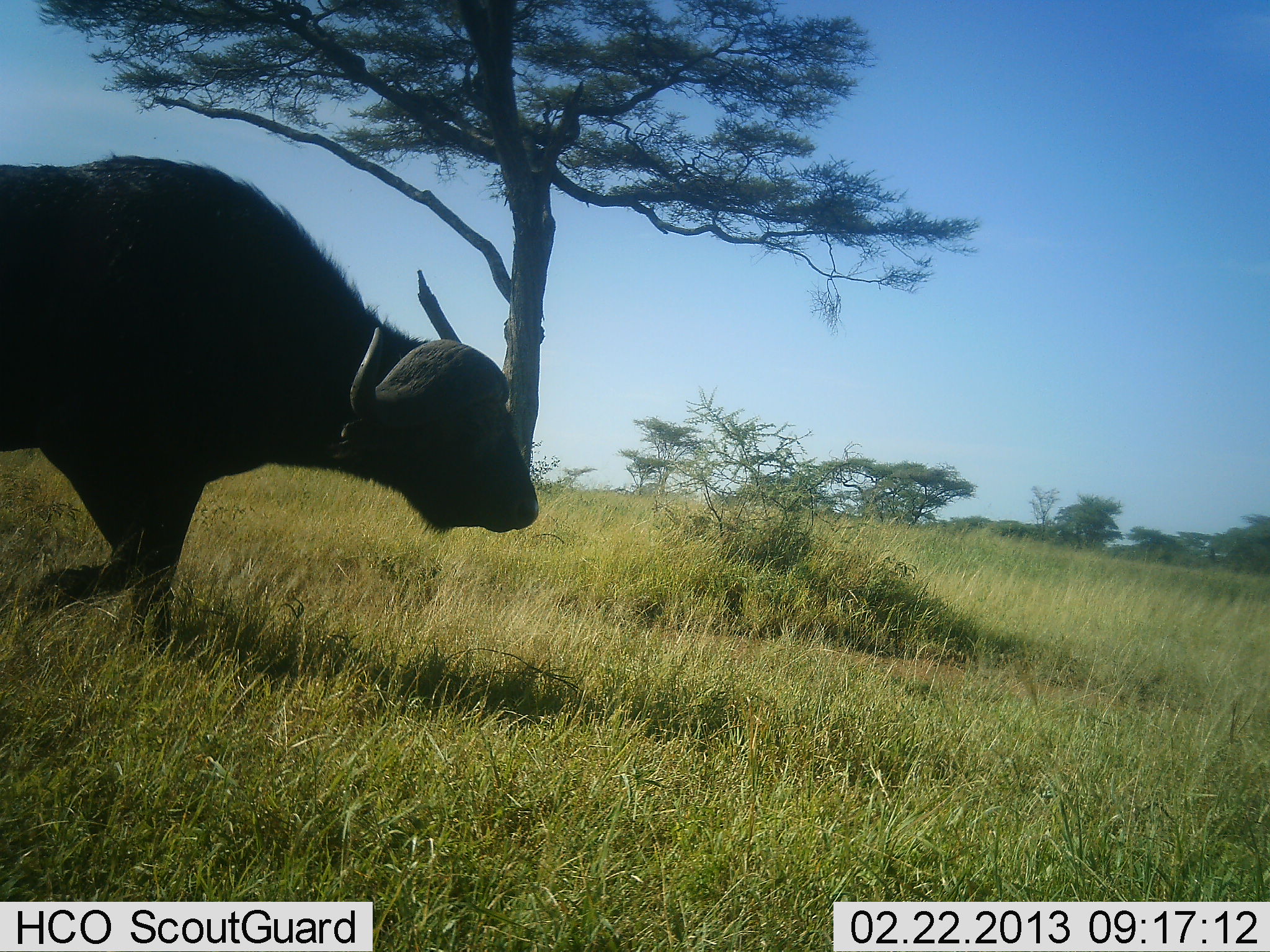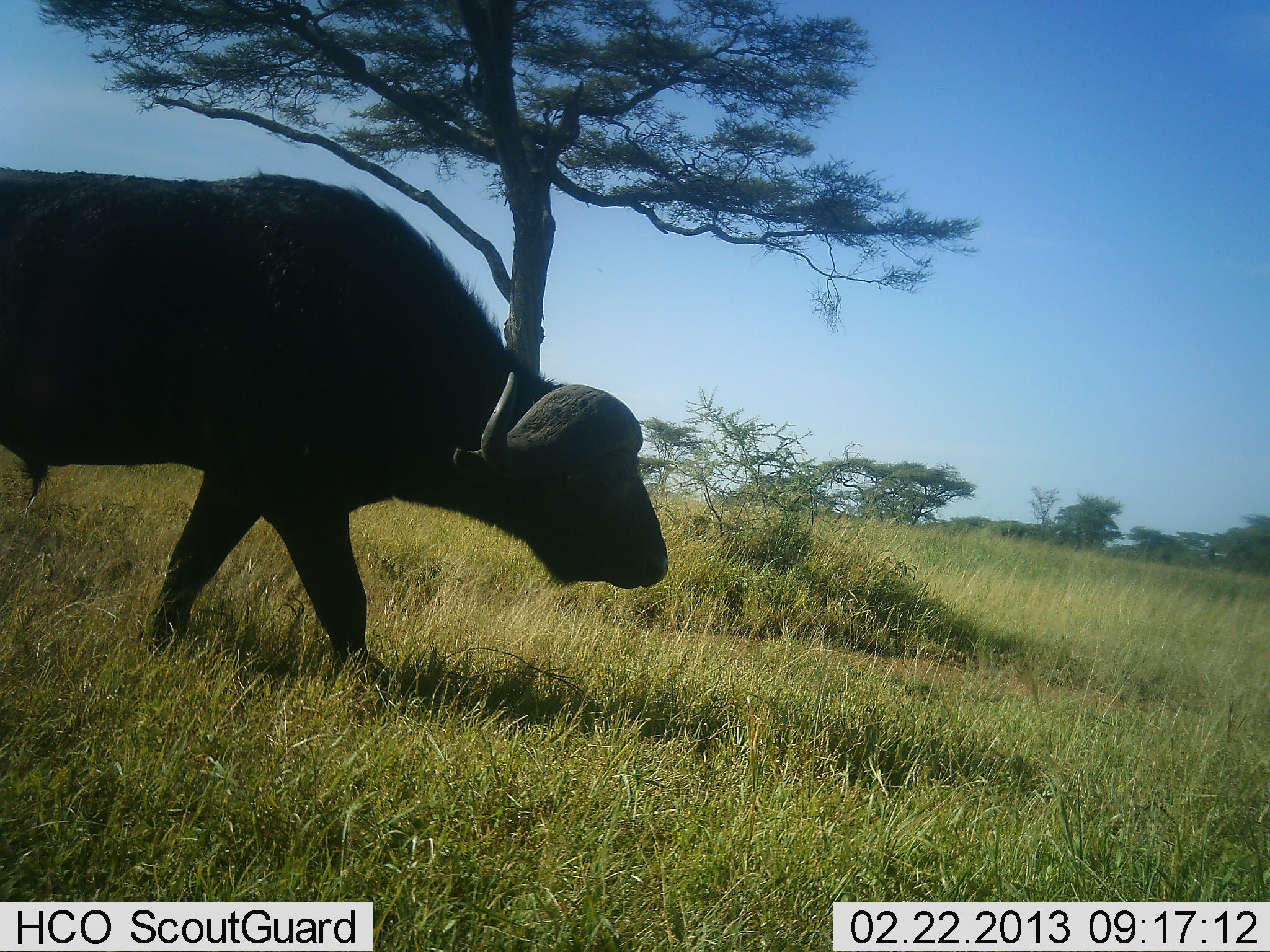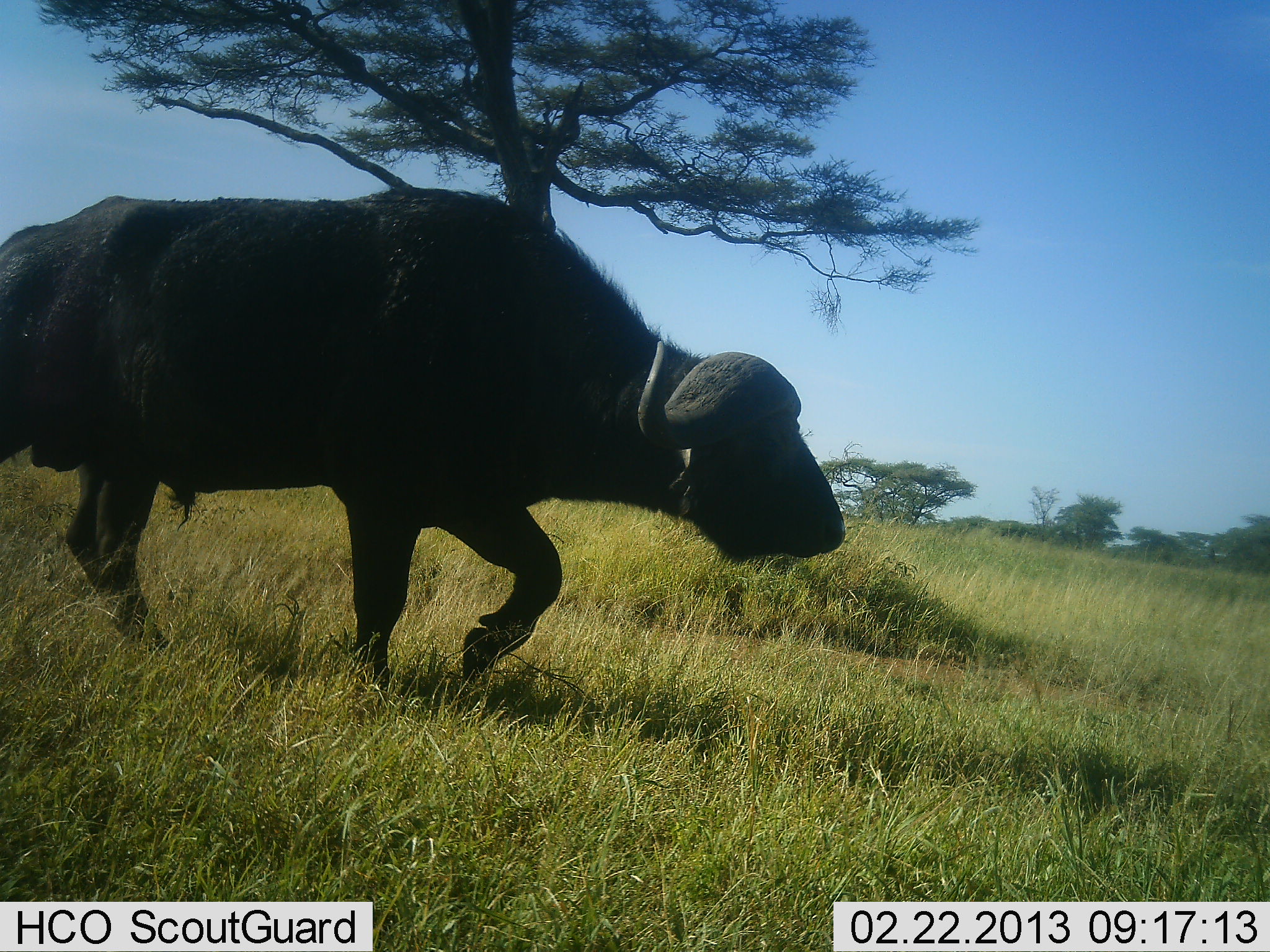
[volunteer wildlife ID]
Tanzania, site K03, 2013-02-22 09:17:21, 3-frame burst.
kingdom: Animalia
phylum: Chordata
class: Mammalia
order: Artiodactyla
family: Bovidae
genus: Syncerus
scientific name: Syncerus caffer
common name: cape buffalo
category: buffalo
Buffalo (cape buffalo) (Syncerus caffer), count 1. Behavior (volunteer vote fractions): standing 4%, resting 0%, moving 96%, interacting 0%. Young present (vote fraction): 0%. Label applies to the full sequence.